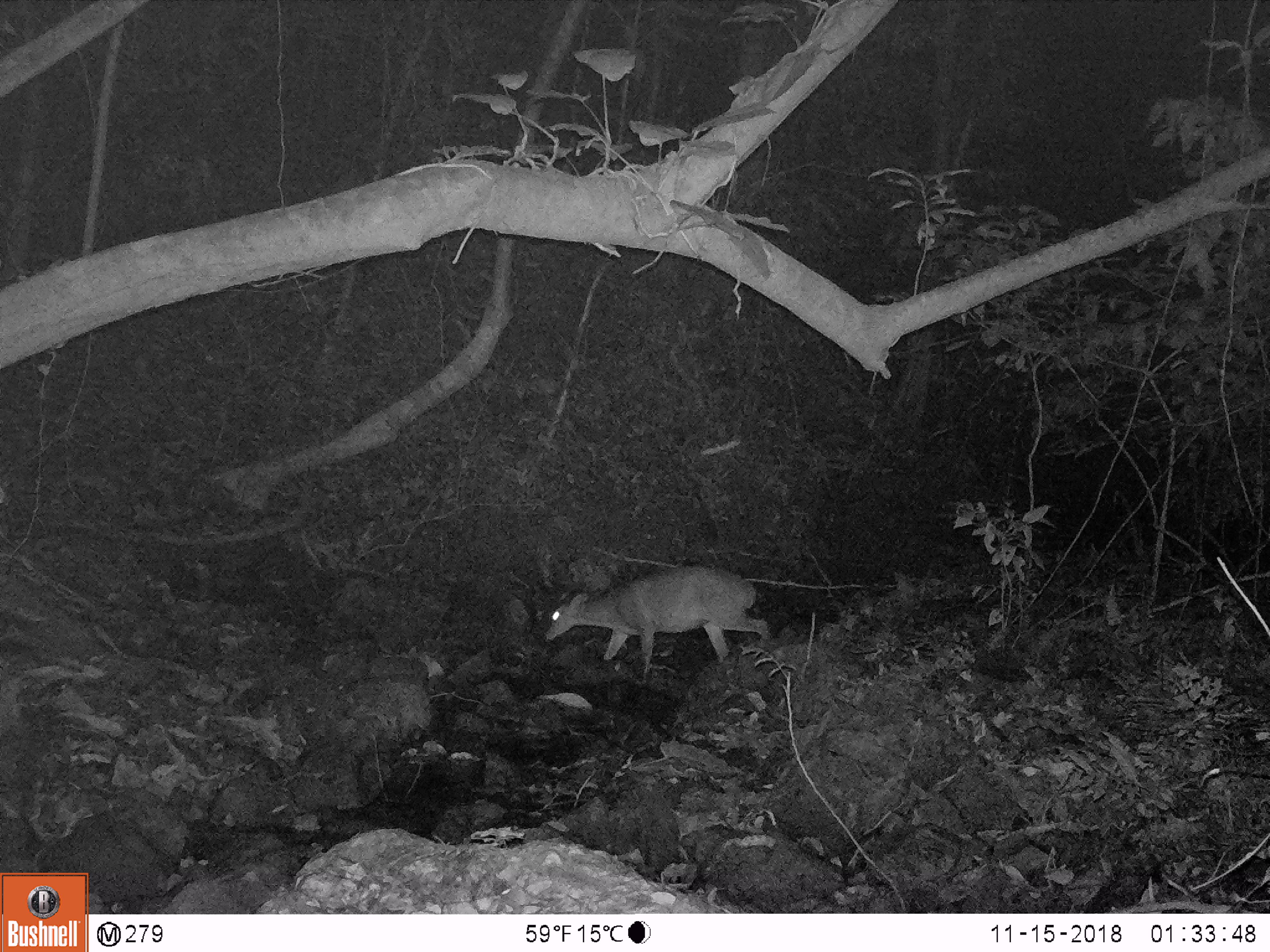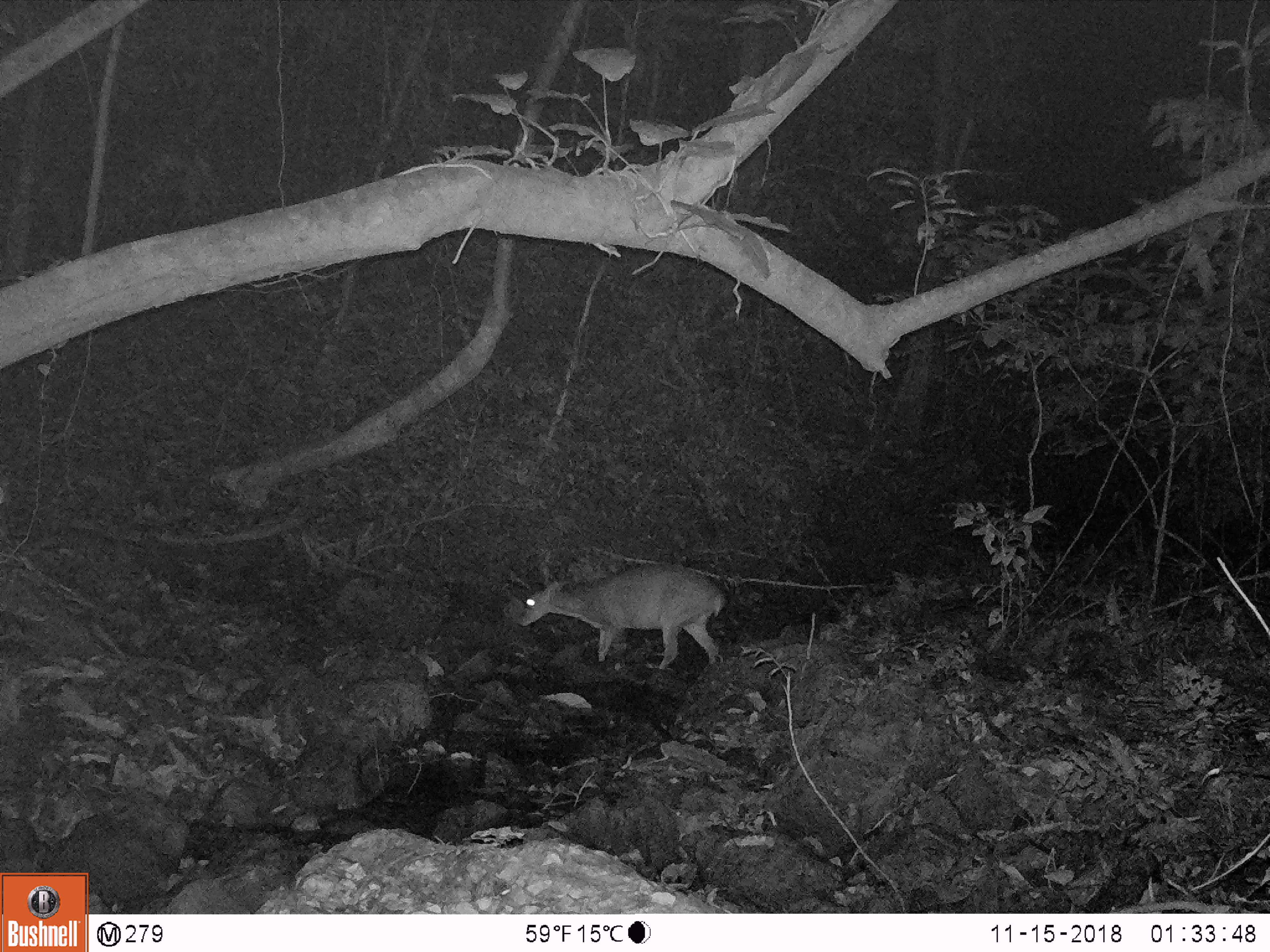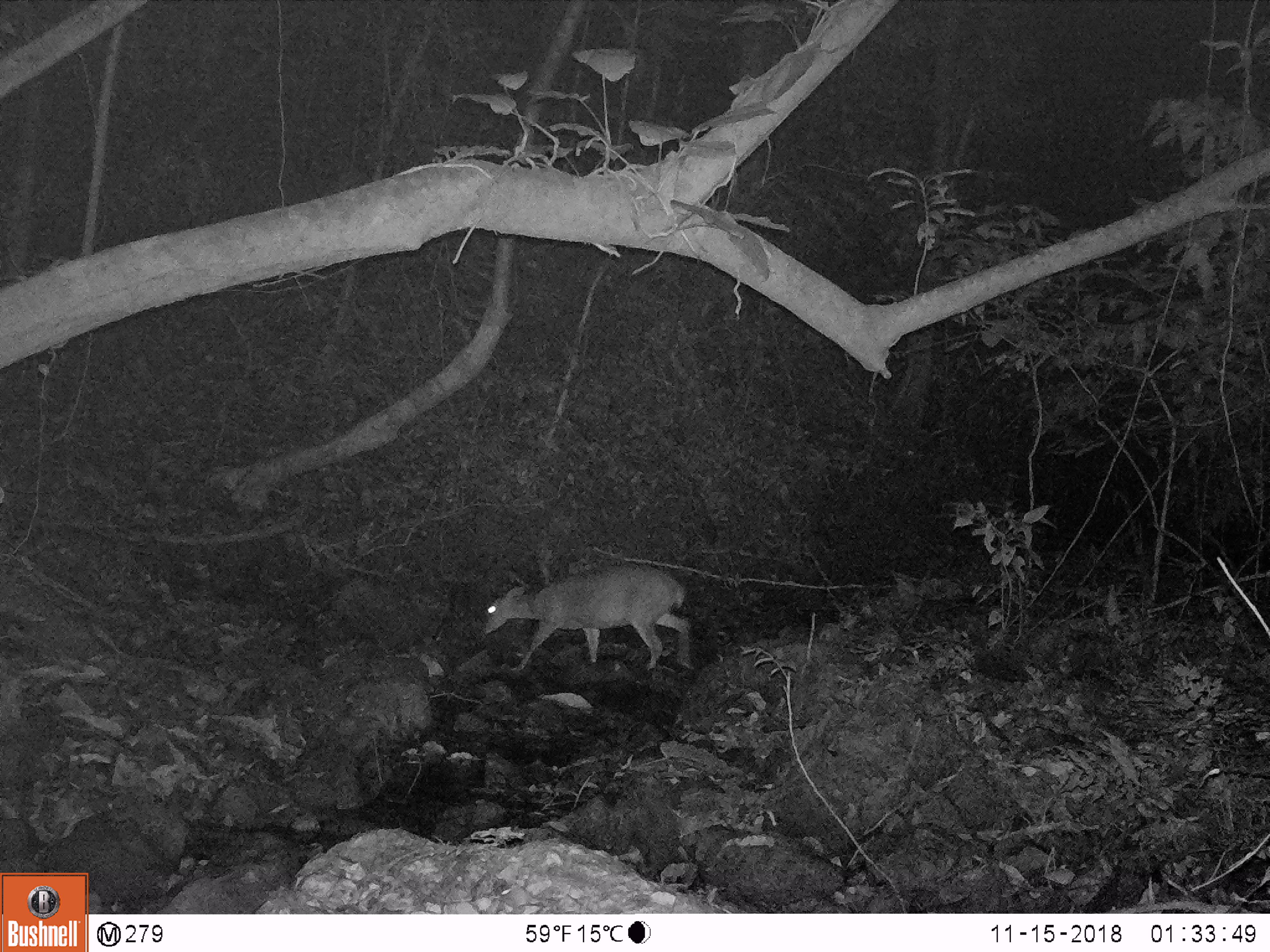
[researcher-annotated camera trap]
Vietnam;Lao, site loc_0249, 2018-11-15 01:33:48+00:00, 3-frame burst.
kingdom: Animalia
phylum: Chordata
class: Mammalia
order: Artiodactyla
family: Cervidae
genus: Muntiacus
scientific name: Muntiacus vuquangensis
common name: large-antlered muntjac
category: large antlered muntjac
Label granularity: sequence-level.